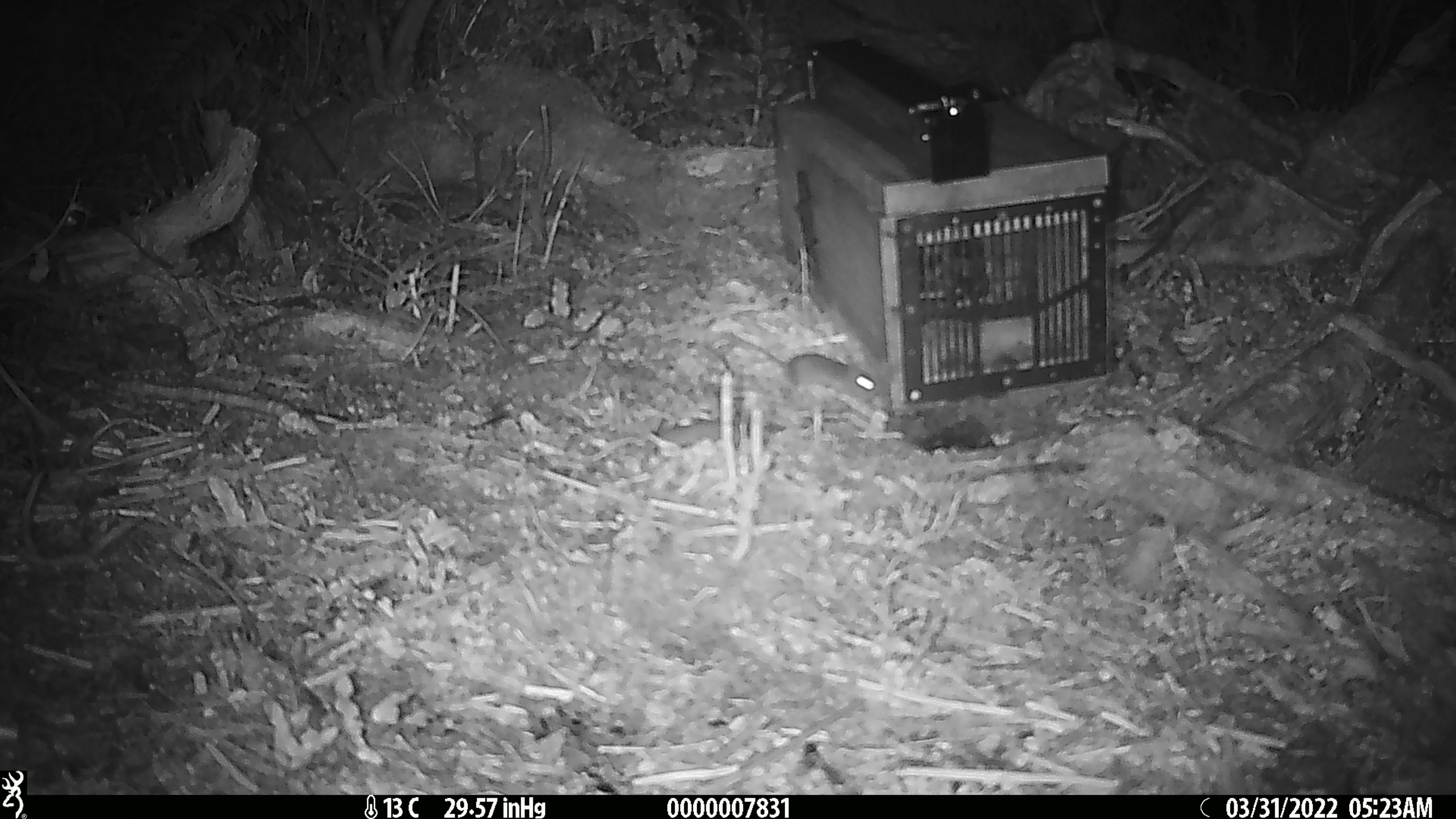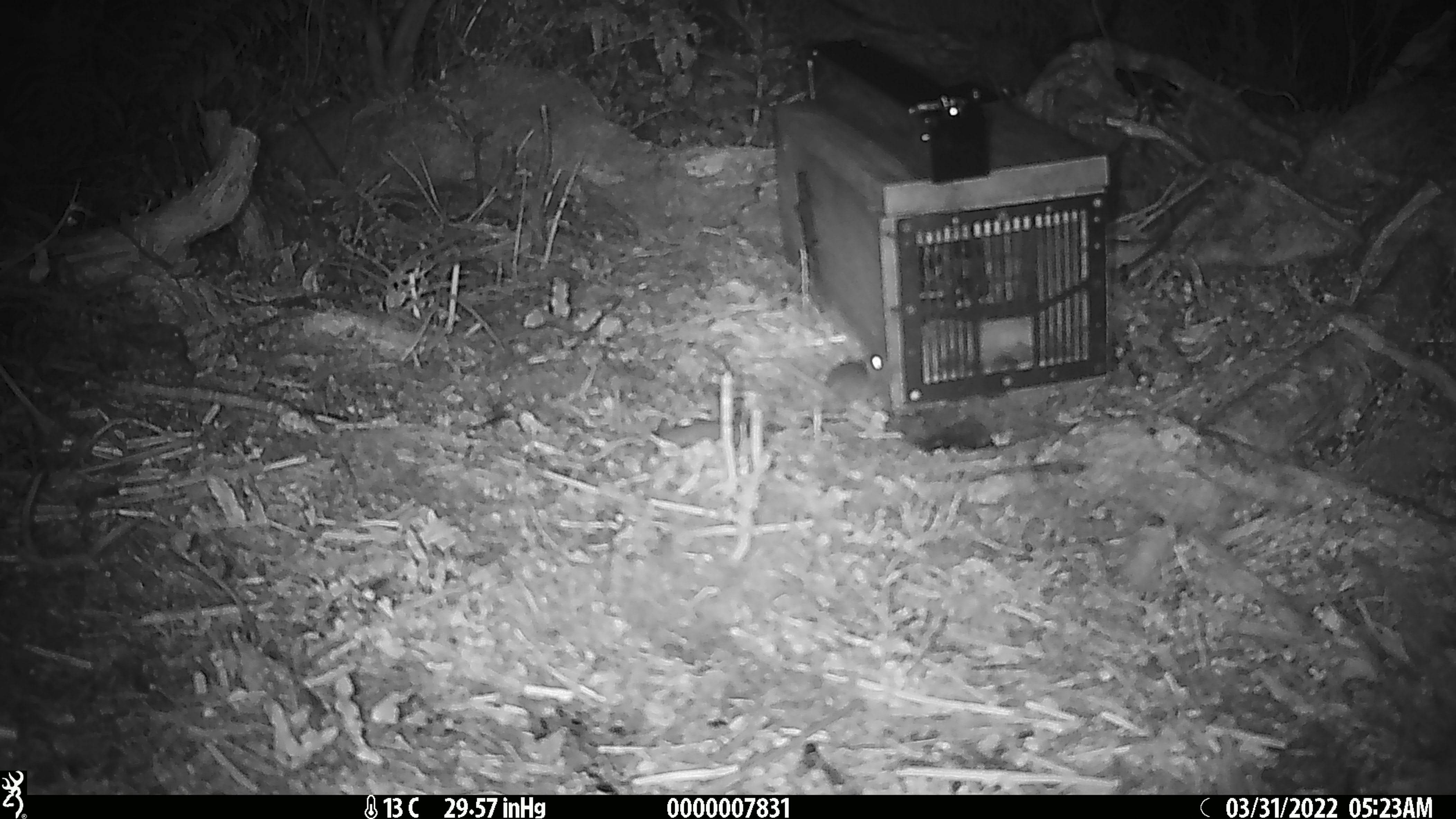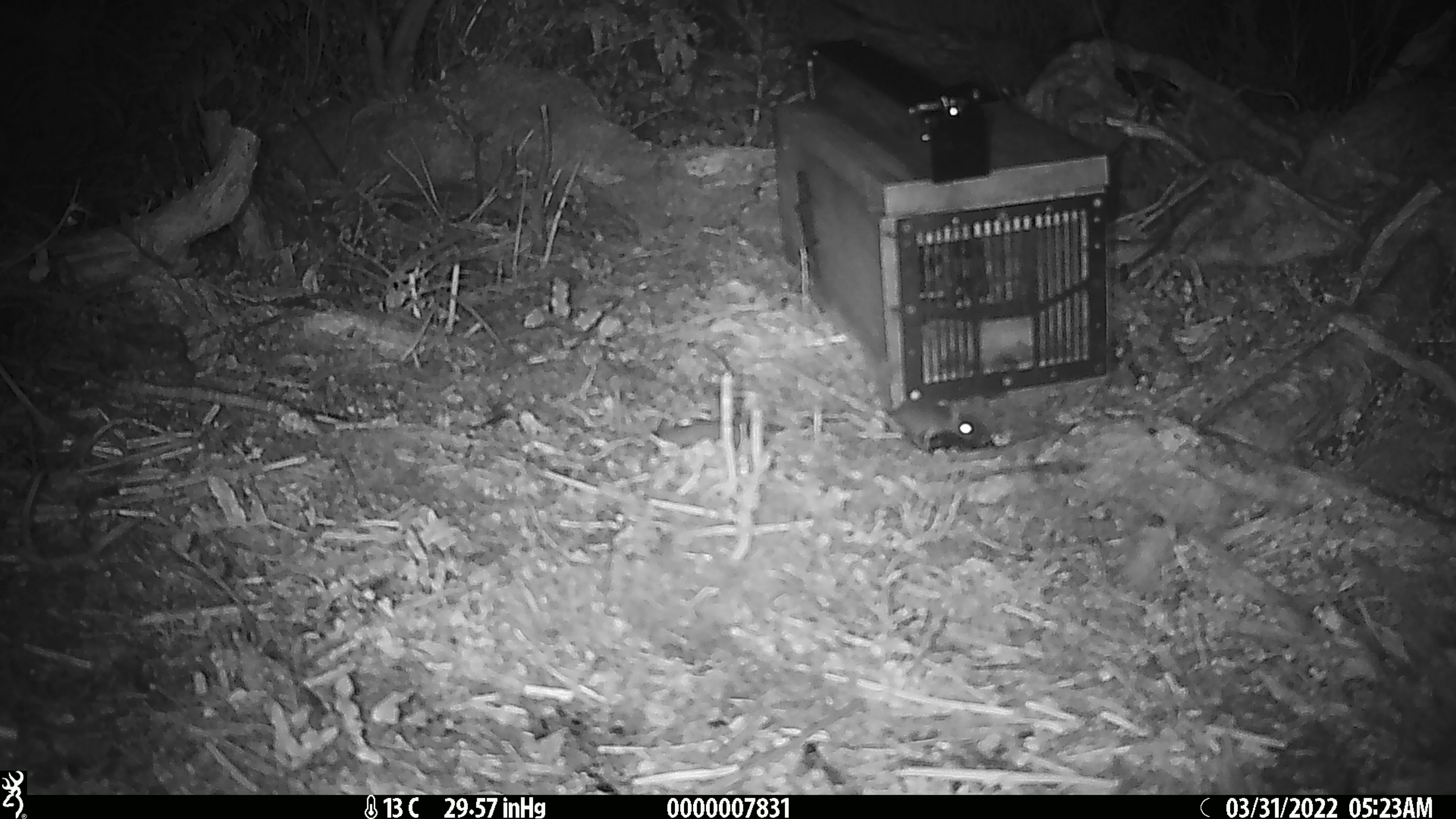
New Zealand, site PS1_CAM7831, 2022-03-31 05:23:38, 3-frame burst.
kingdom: Animalia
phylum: Chordata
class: Mammalia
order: Rodentia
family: Muridae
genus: Mus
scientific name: Mus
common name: mouse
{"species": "mouse (Mus)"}